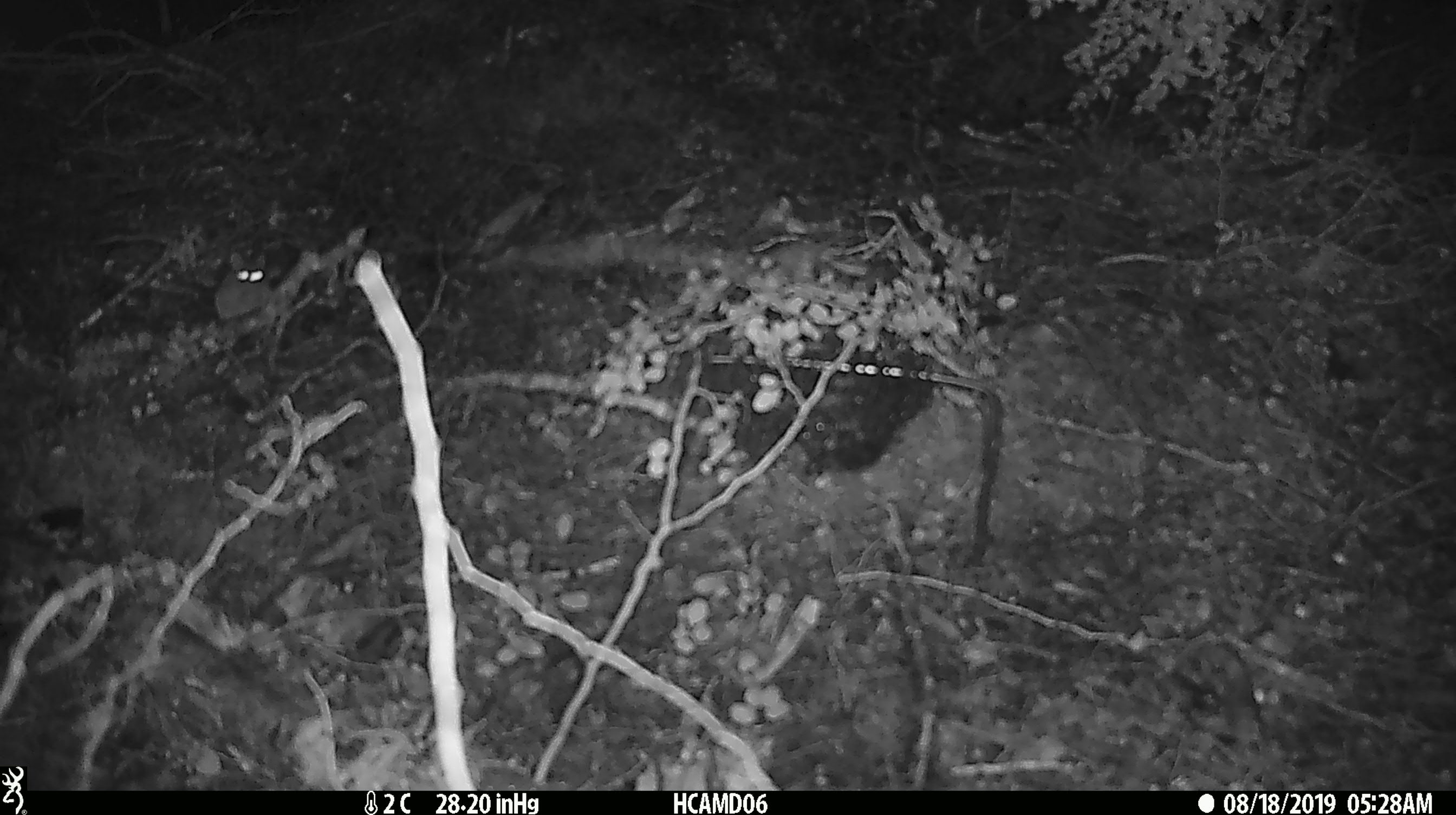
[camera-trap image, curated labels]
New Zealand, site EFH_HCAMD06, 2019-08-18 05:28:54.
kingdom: Animalia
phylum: Chordata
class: Mammalia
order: Rodentia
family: Muridae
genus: Mus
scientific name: Mus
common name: mouse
Mouse (Mus).